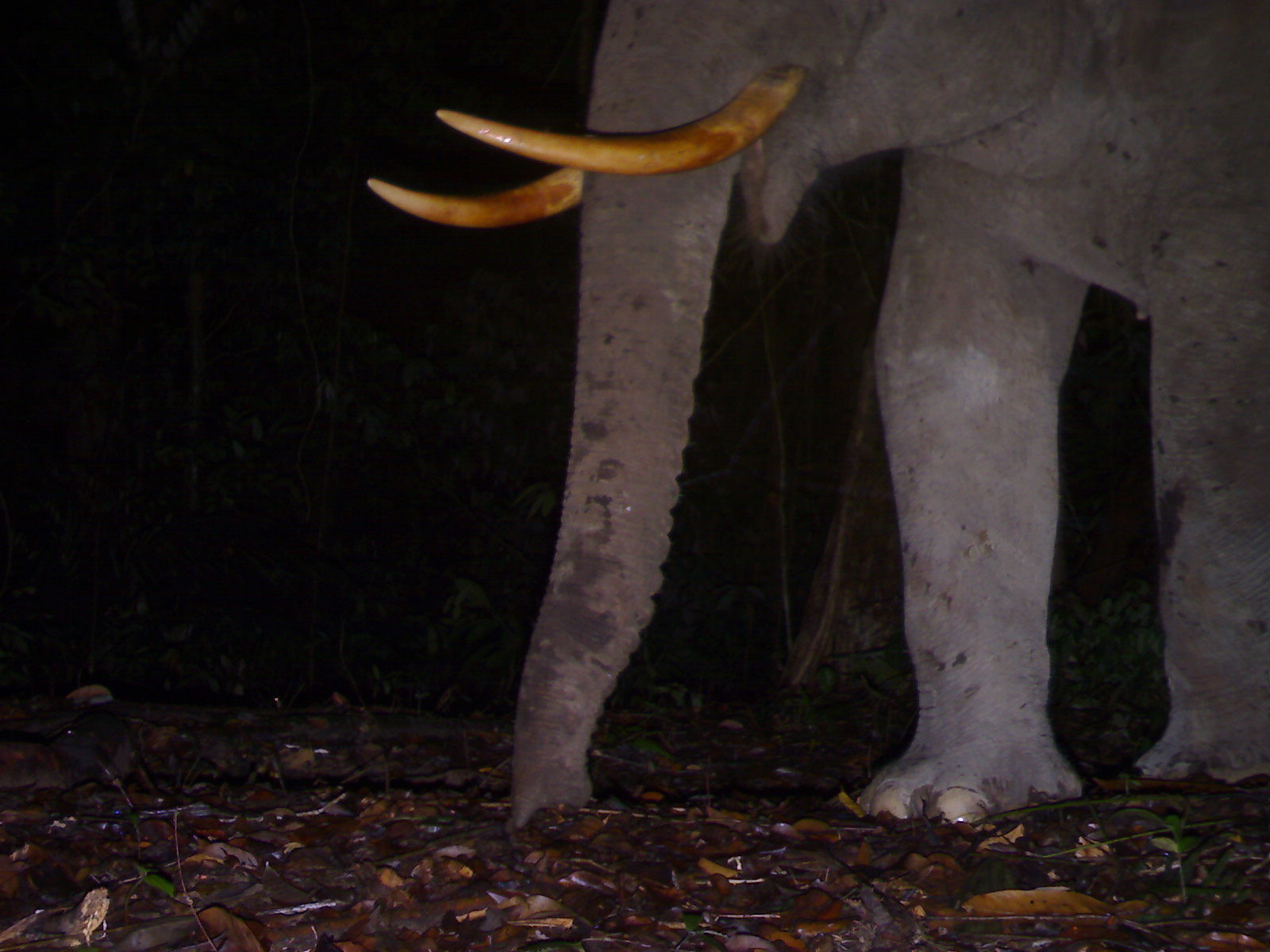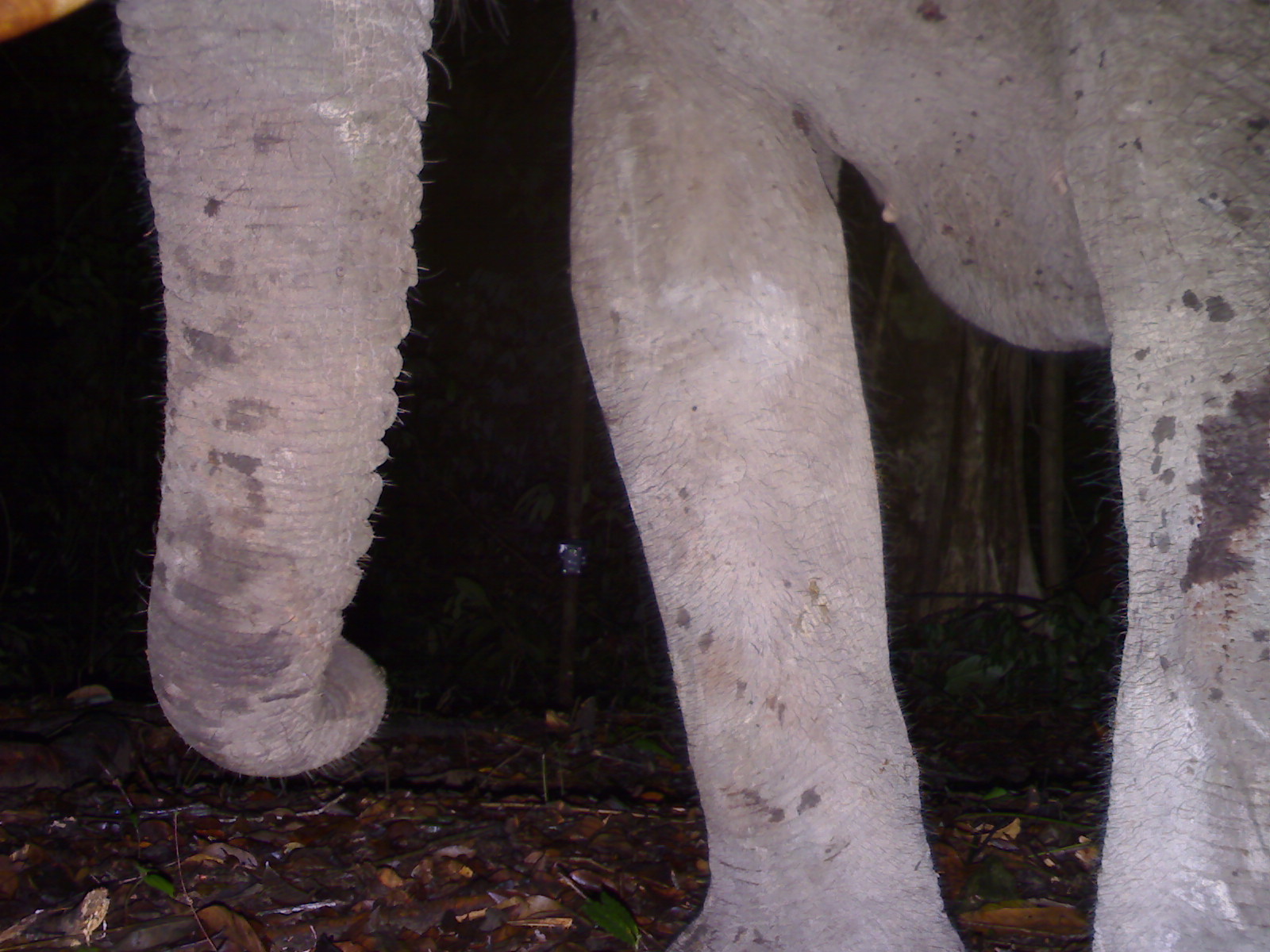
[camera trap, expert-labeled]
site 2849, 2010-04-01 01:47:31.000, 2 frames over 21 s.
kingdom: Animalia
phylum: Chordata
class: Mammalia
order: Proboscidea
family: Elephantidae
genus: Elephas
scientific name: Elephas maximus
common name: asian elephant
Elephas maximus (asian elephant), count 1, sex male.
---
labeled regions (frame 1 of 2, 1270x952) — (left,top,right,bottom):
elephas maximus: (362,0,1270,826)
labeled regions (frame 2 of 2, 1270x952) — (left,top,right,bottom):
elephas maximus: (99,1,1268,950)